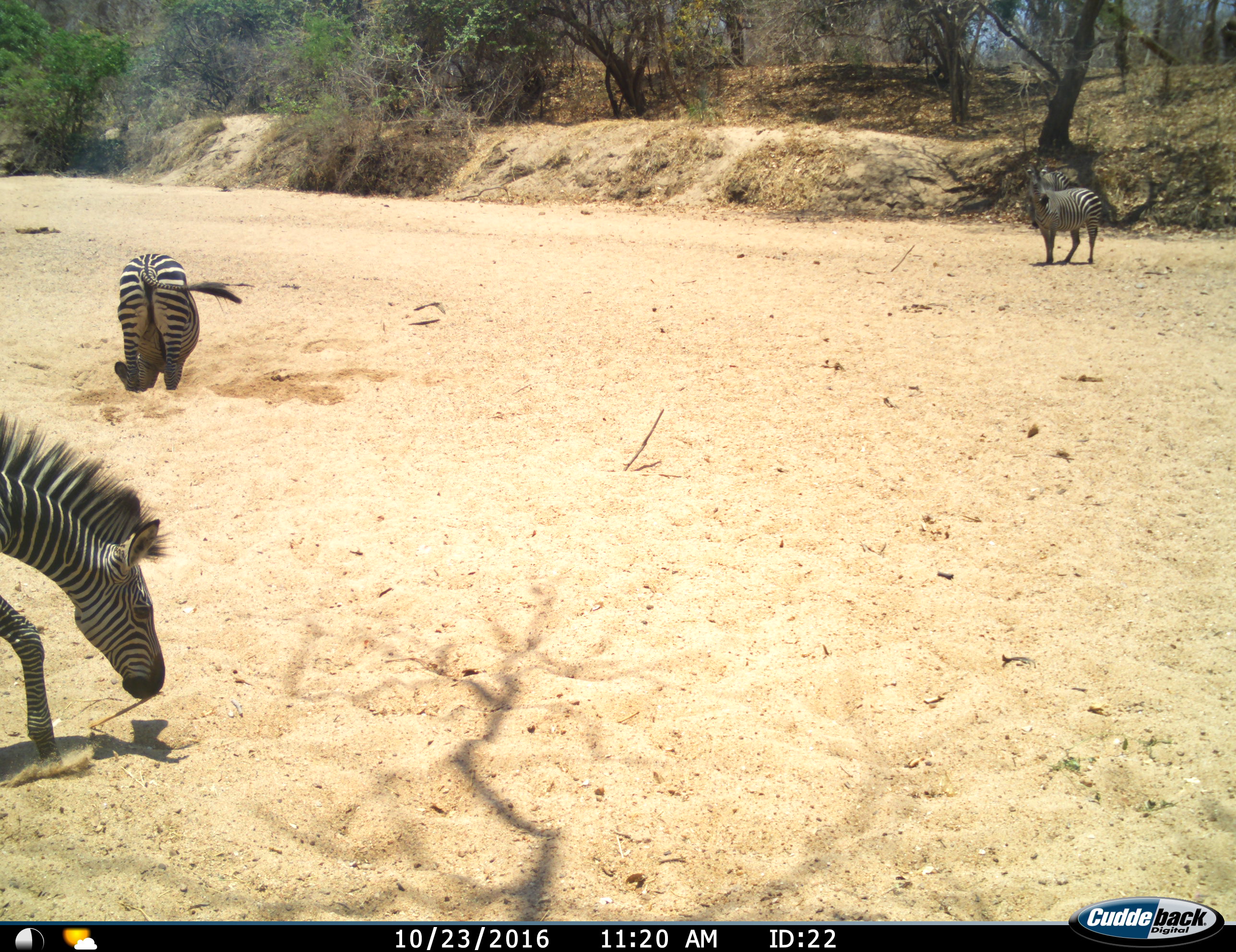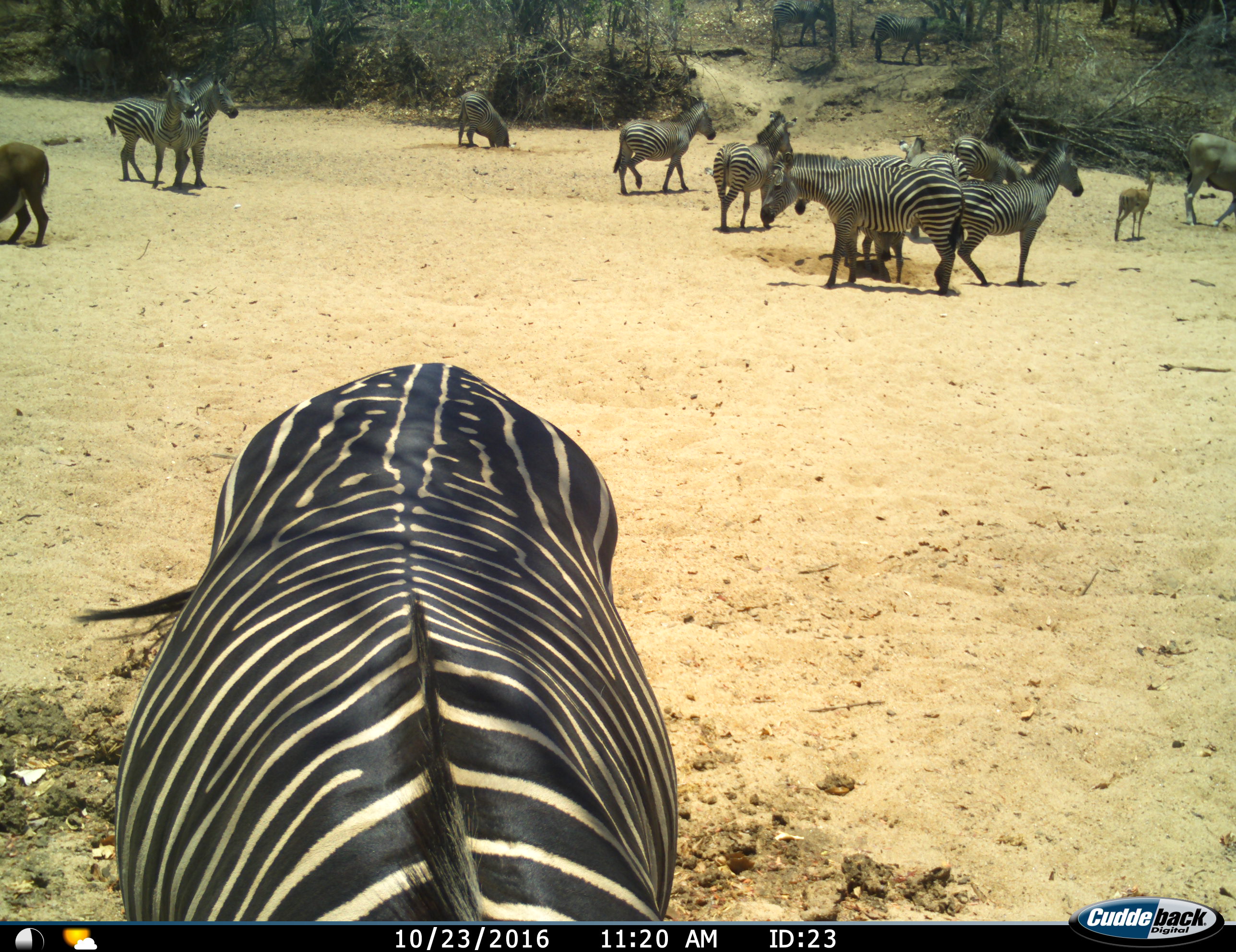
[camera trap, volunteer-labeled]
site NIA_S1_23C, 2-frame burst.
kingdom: Animalia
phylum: Chordata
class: Mammalia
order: Perissodactyla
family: Equidae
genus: Equus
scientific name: Equus quagga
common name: plains zebra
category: zebraplains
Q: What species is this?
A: Zebraplains (plains zebra) (Equus quagga).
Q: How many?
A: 3.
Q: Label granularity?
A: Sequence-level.